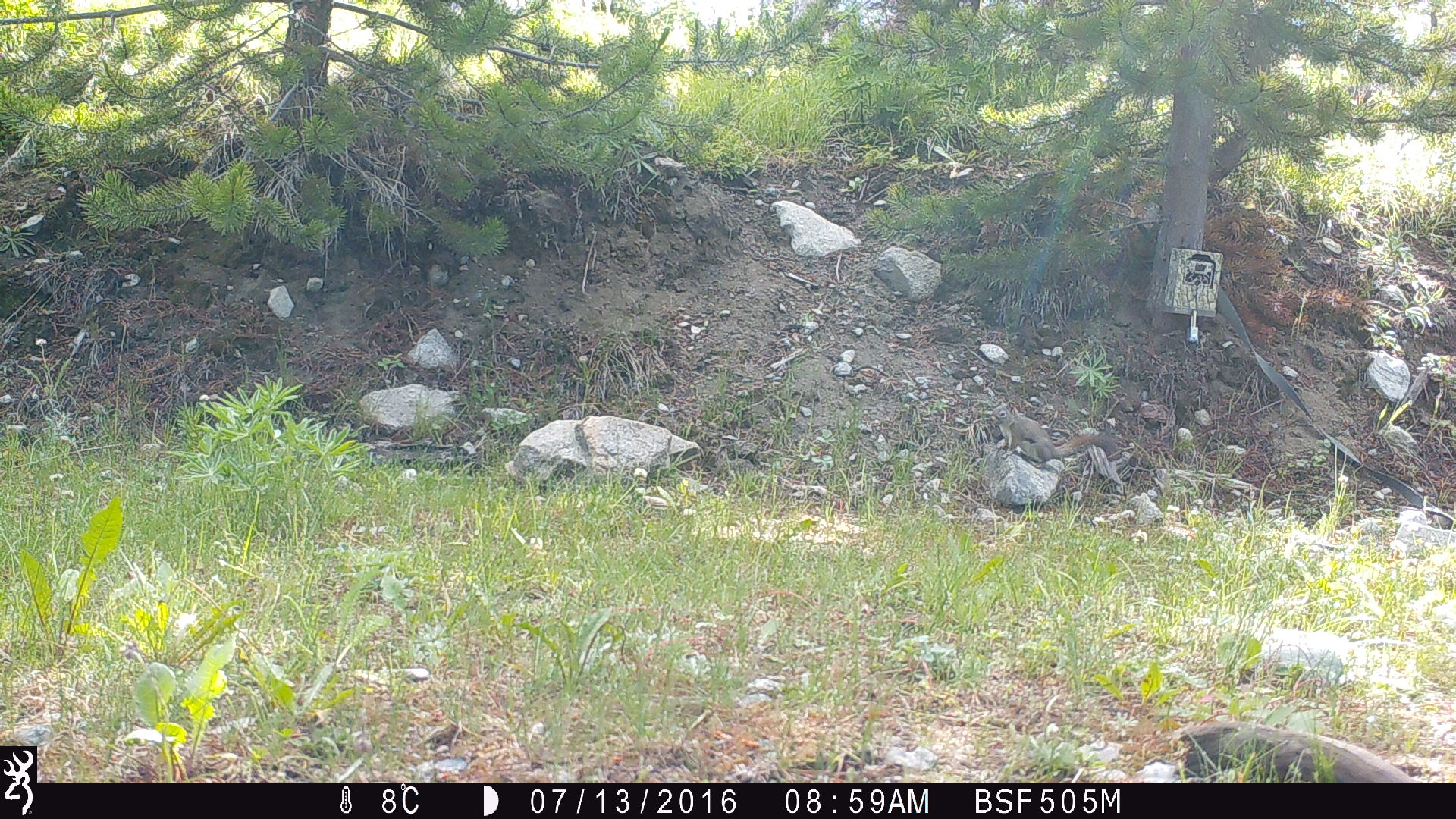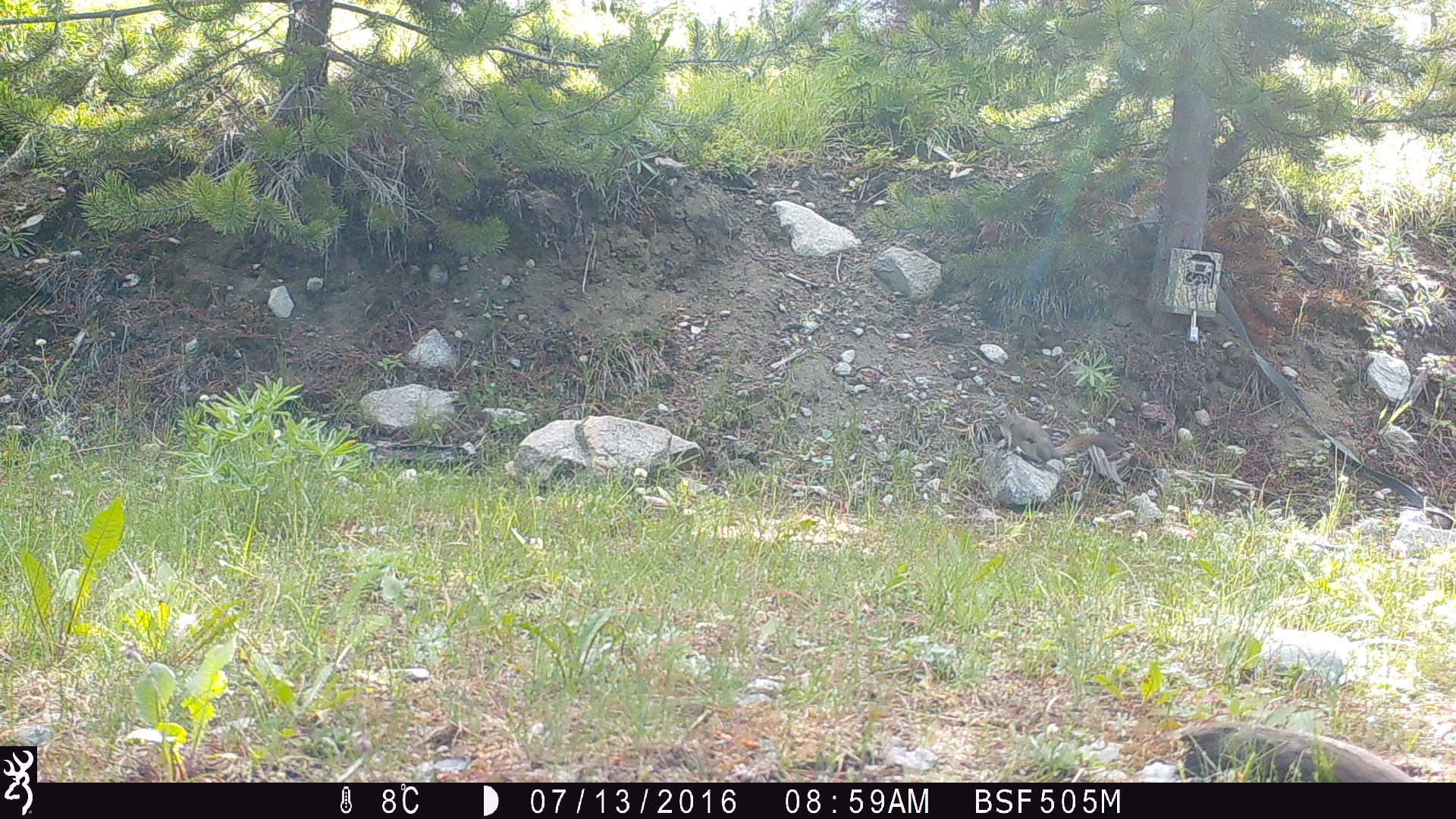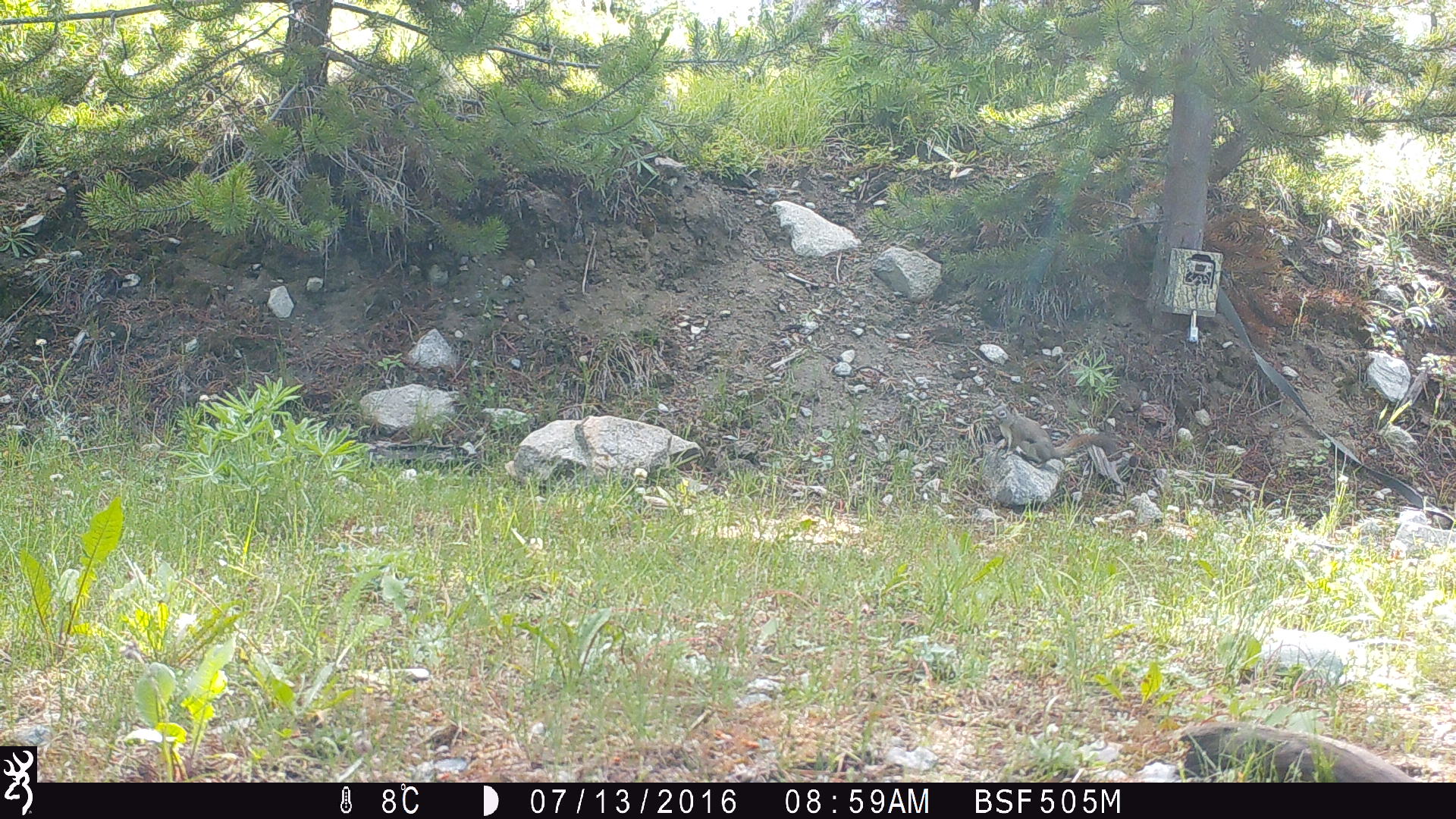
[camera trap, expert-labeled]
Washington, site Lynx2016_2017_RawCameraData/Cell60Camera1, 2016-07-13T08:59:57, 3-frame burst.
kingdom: Animalia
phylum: Chordata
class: Mammalia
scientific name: Mammalia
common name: small mammal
Small mammal (Mammalia). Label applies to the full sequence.